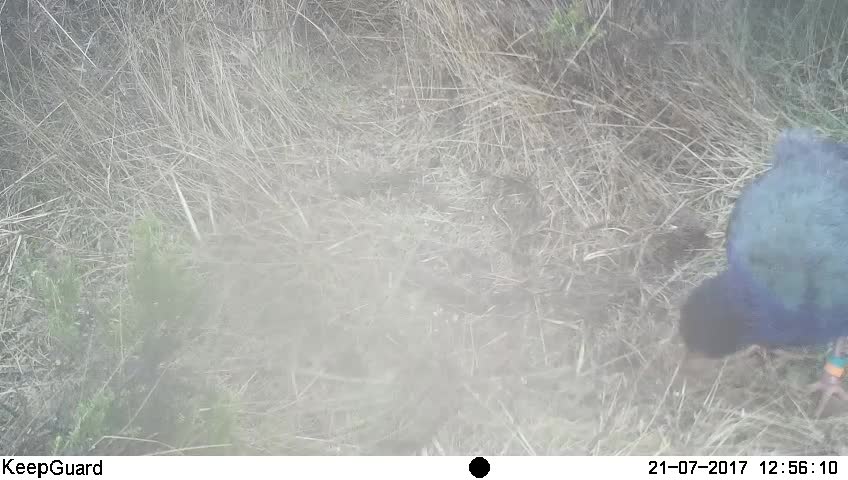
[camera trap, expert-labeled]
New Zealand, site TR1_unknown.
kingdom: Animalia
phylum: Chordata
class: Aves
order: Gruiformes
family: Rallidae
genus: Porphyrio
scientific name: Porphyrio mantelli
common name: takahe